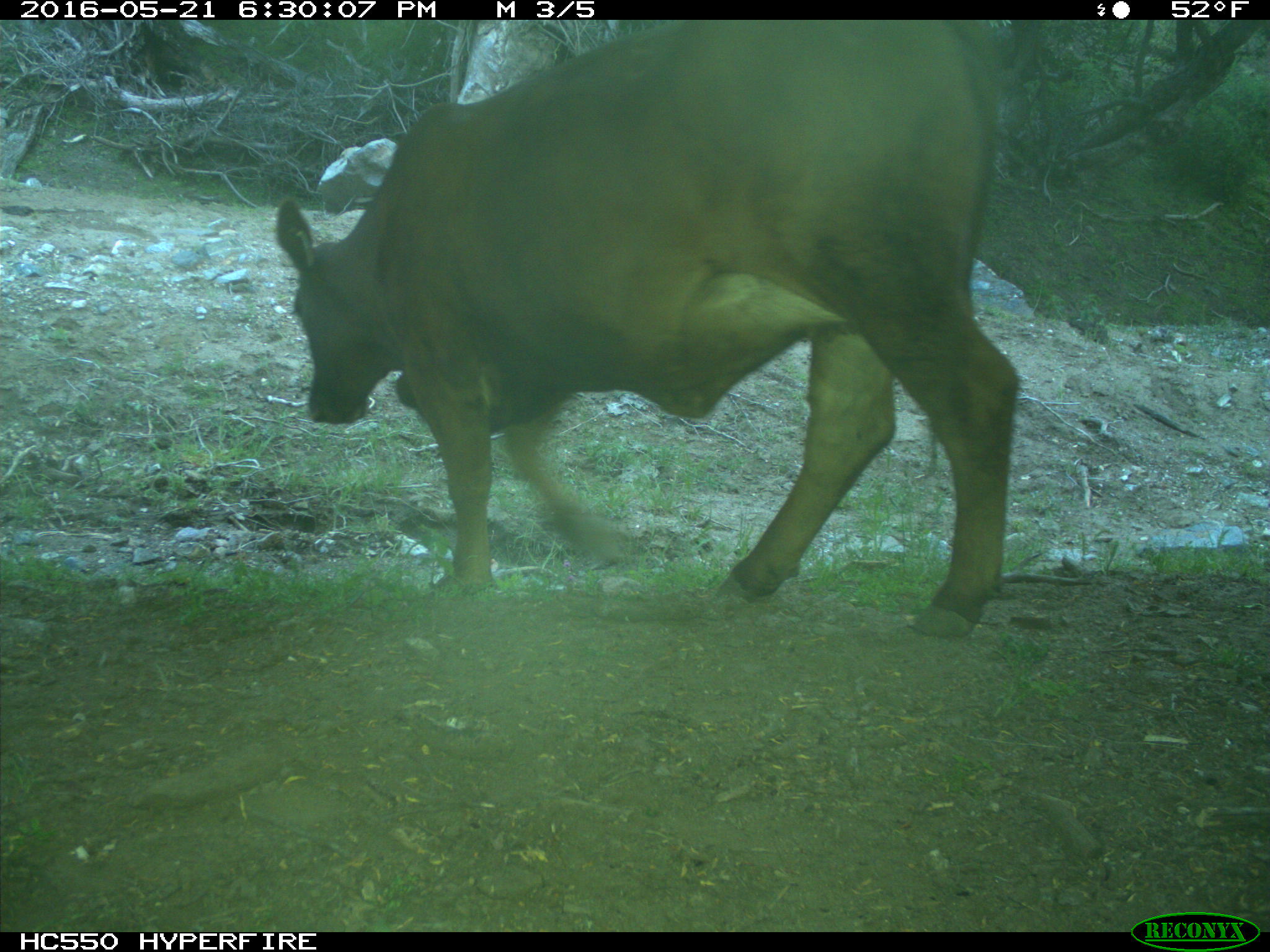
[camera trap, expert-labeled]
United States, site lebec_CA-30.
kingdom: Animalia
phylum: Chordata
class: Mammalia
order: Artiodactyla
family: Bovidae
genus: Bos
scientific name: Bos taurus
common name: domestic cow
Bos taurus (domestic cow).